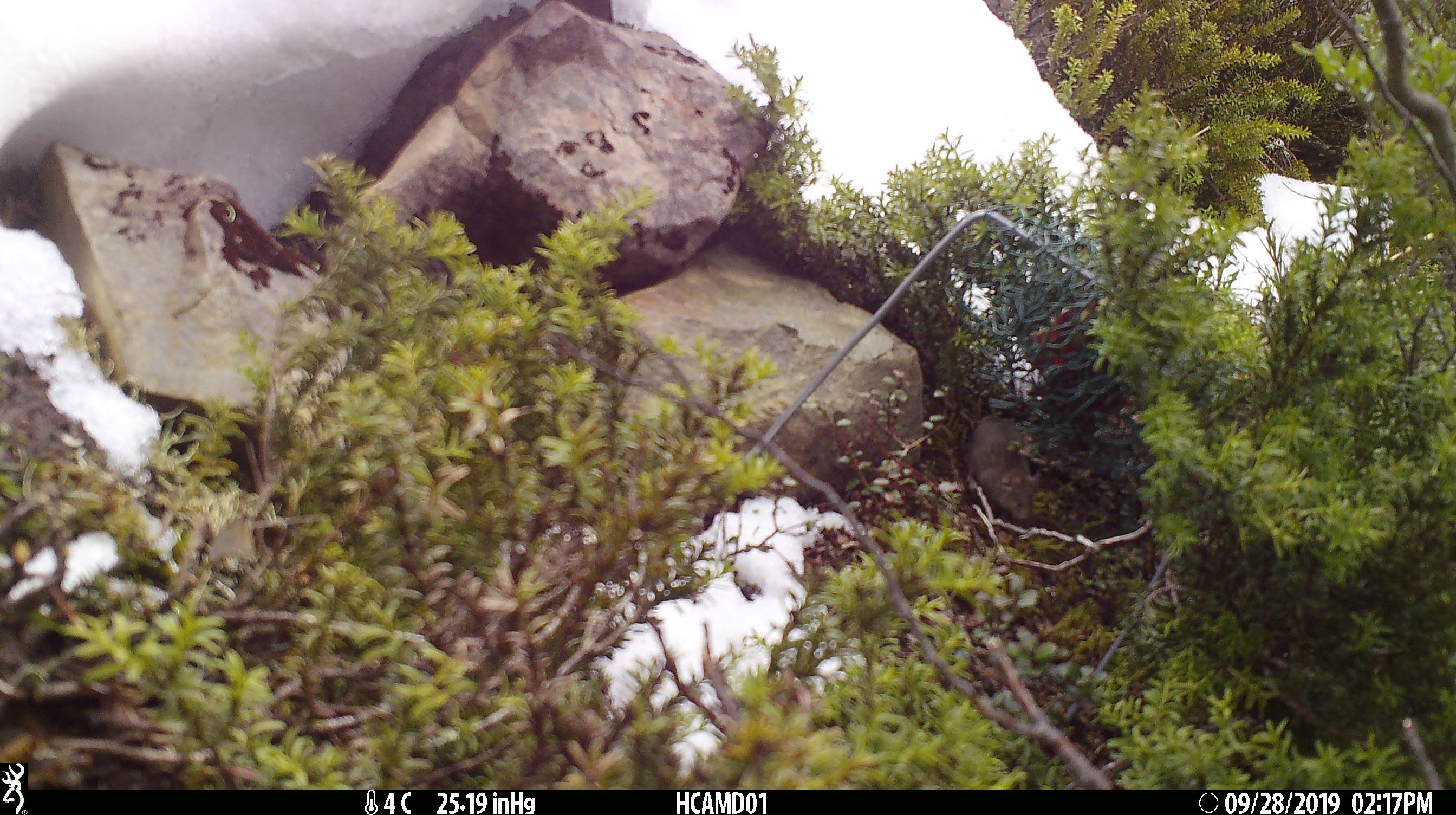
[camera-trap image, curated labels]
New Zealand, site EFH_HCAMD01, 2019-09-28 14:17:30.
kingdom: Animalia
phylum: Chordata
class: Mammalia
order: Rodentia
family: Muridae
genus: Mus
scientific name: Mus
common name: mouse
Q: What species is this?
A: Mouse (Mus).